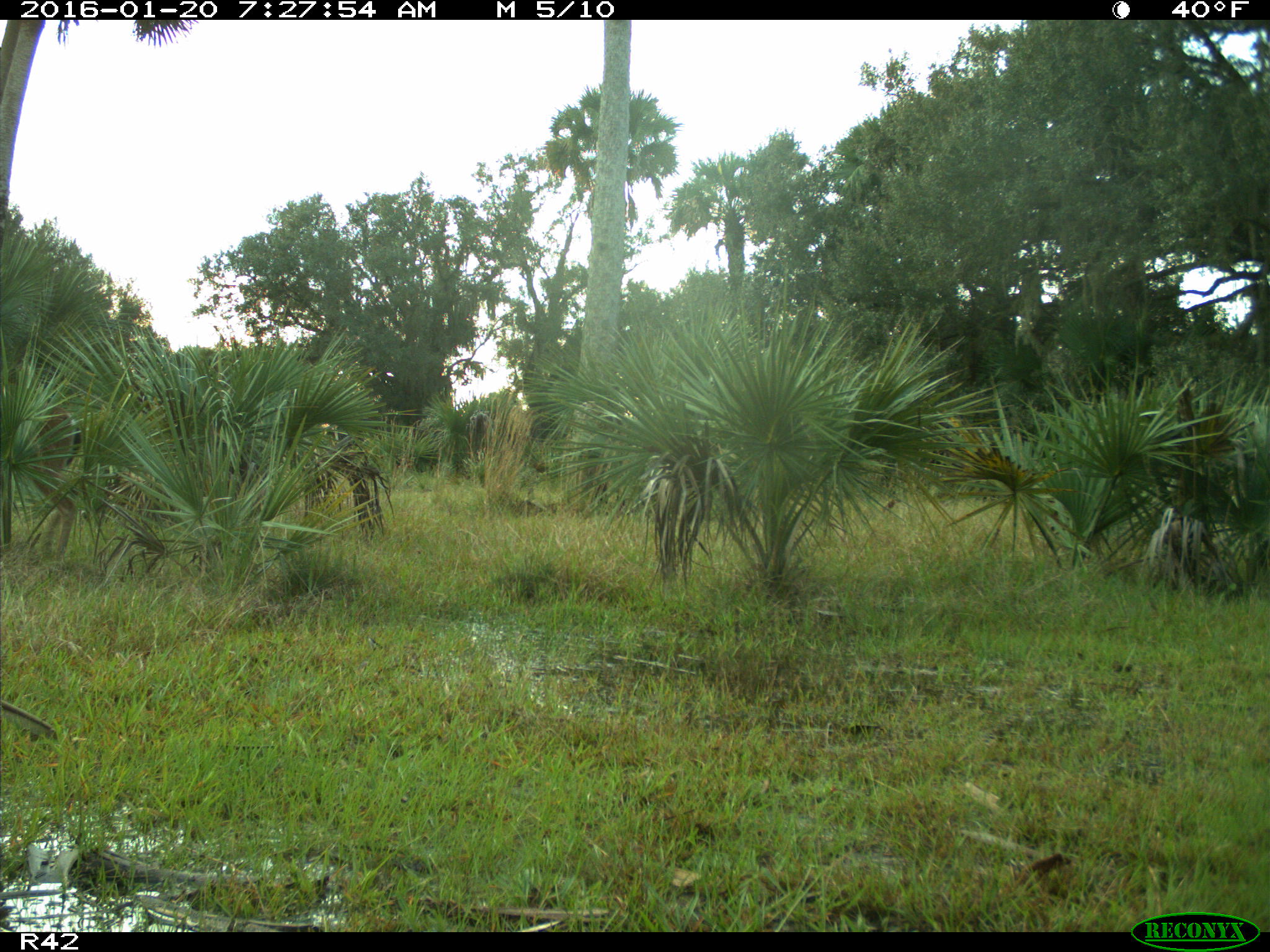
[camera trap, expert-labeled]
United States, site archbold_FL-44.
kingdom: Animalia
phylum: Chordata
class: Mammalia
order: Artiodactyla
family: Cervidae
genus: Odocoileus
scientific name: Odocoileus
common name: deer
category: unidentified deer